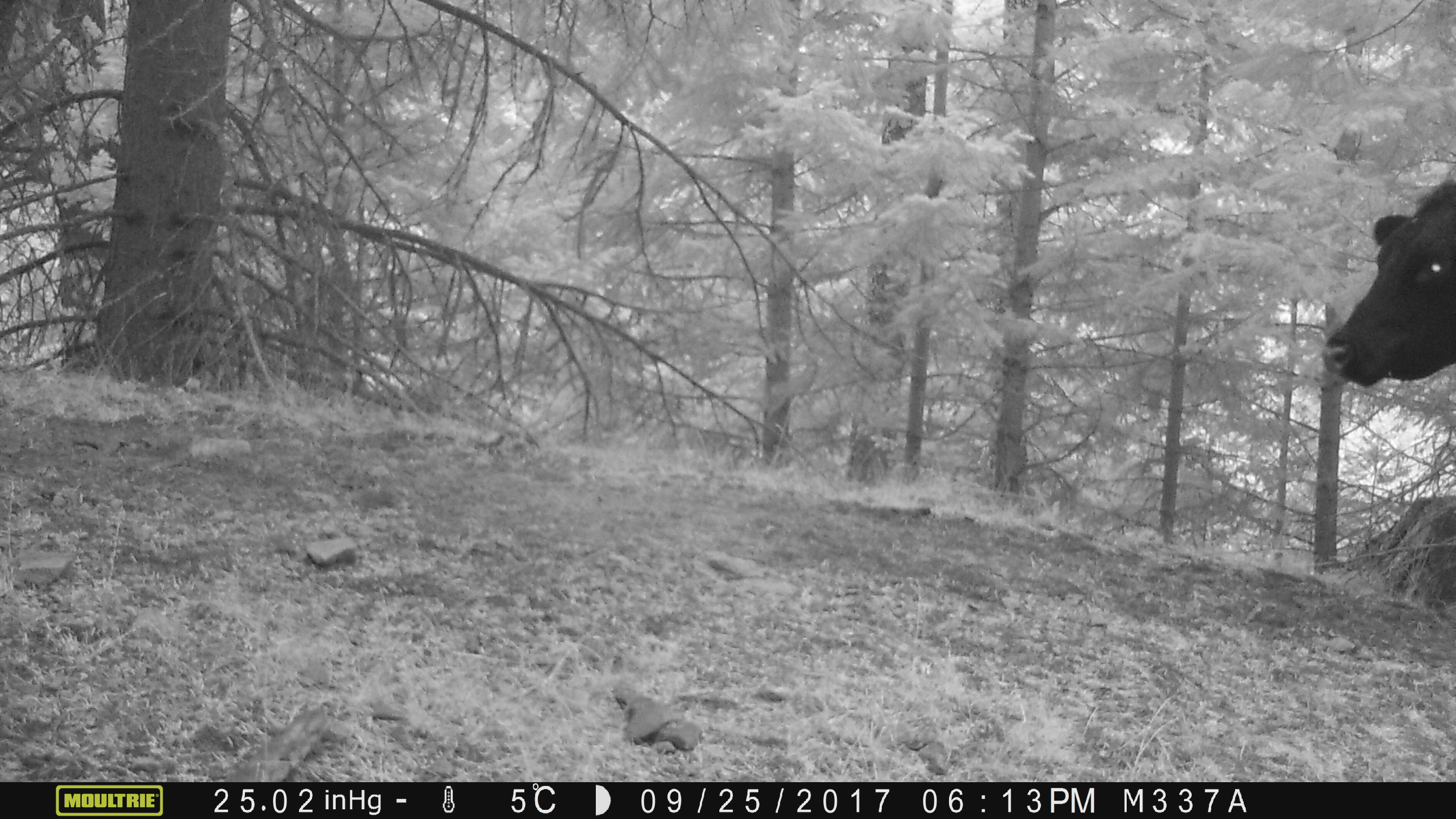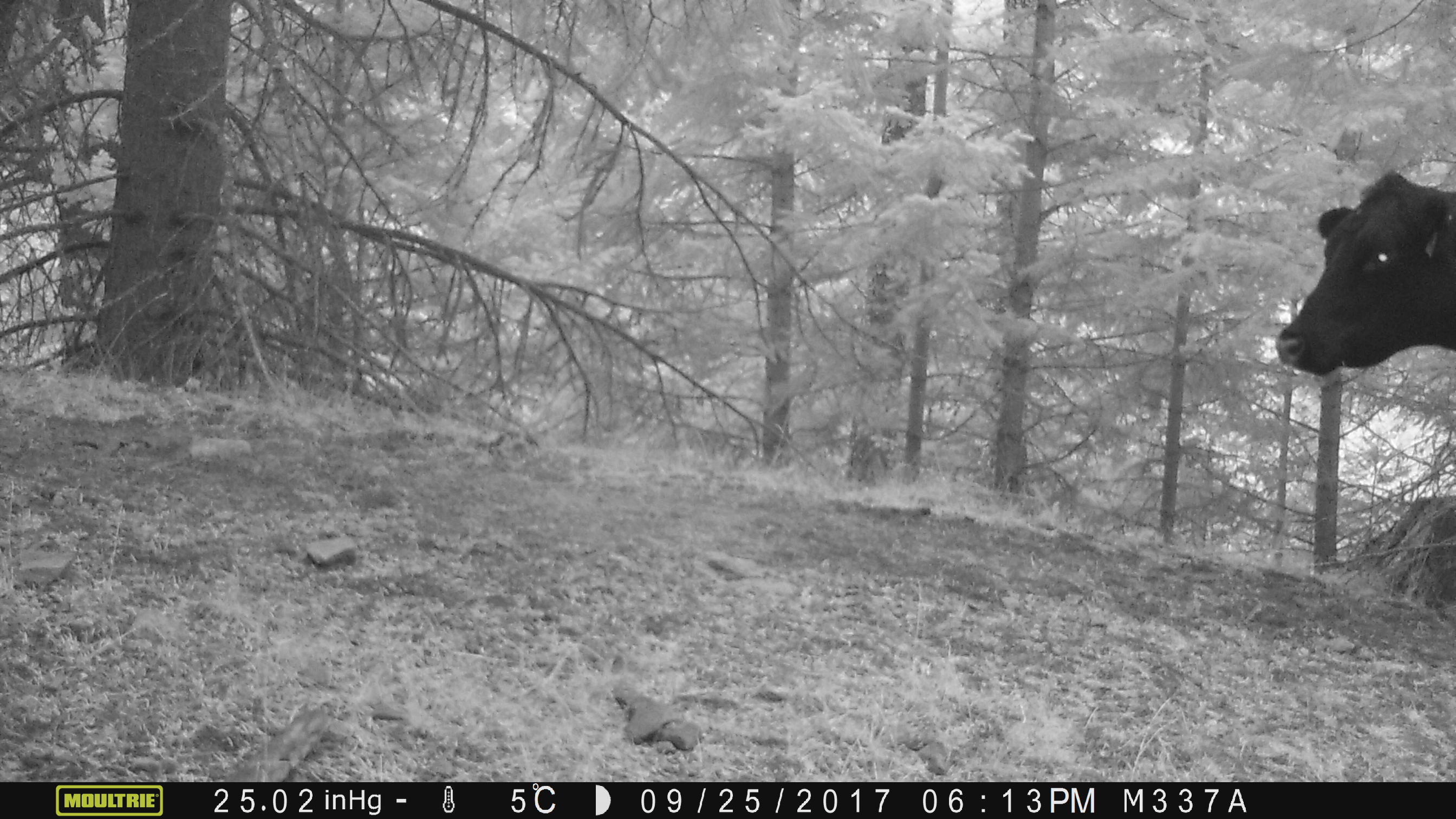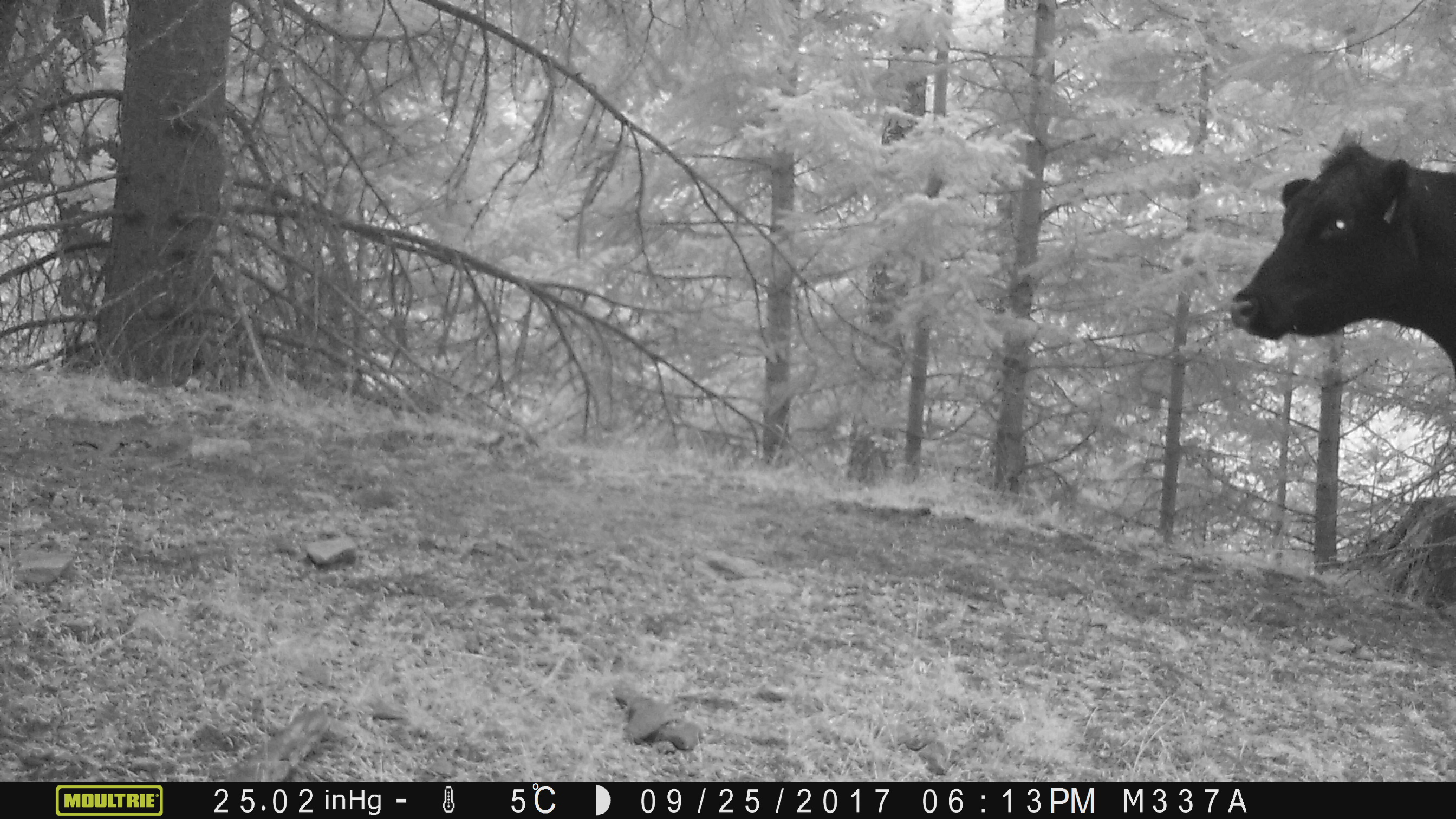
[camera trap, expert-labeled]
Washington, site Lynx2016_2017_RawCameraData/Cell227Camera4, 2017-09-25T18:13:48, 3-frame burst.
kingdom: Animalia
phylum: Chordata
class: Mammalia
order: Artiodactyla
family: Bovidae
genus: Bos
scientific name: Bos taurus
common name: domestic cattle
Domestic cattle (Bos taurus). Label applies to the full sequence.